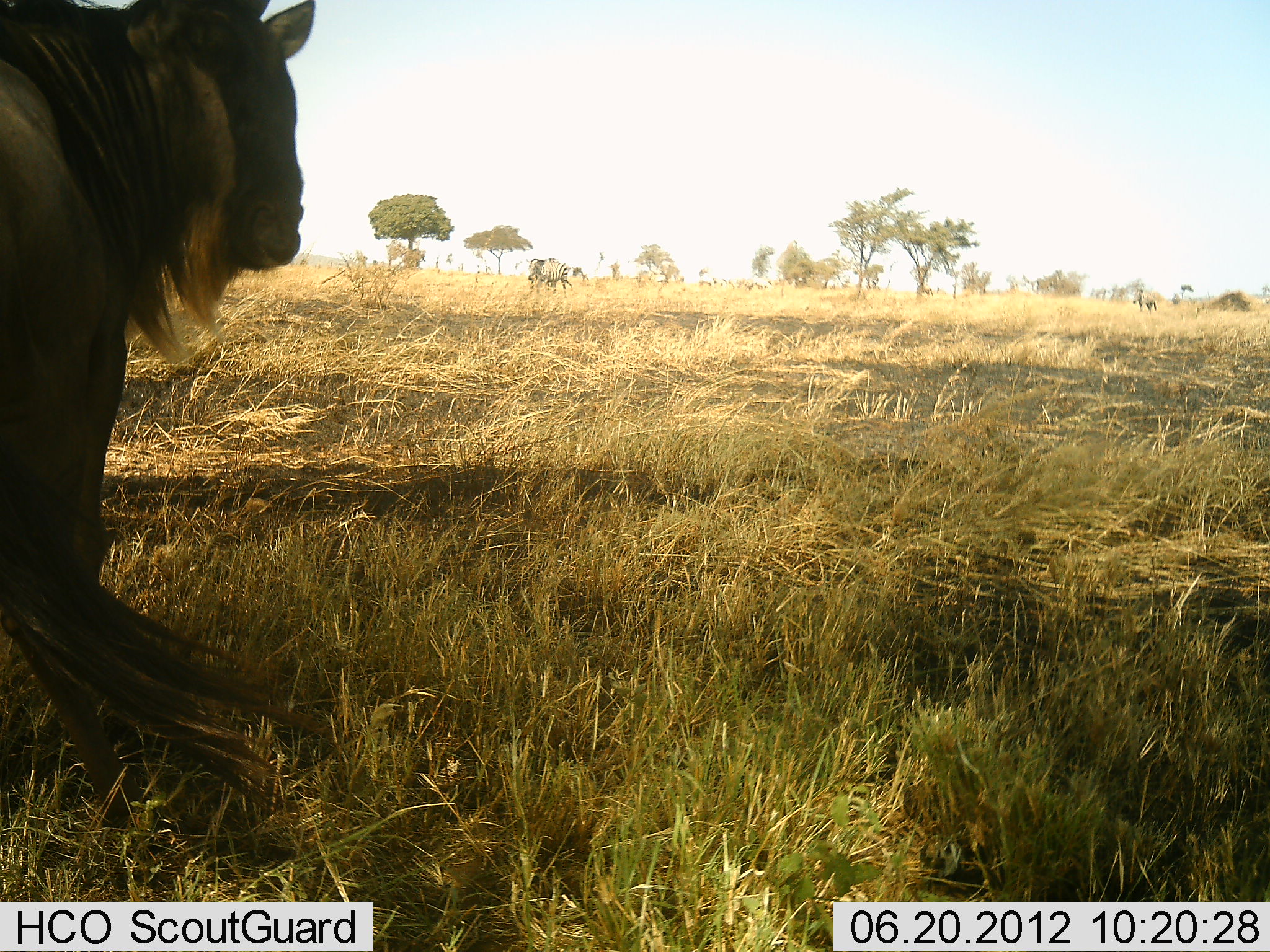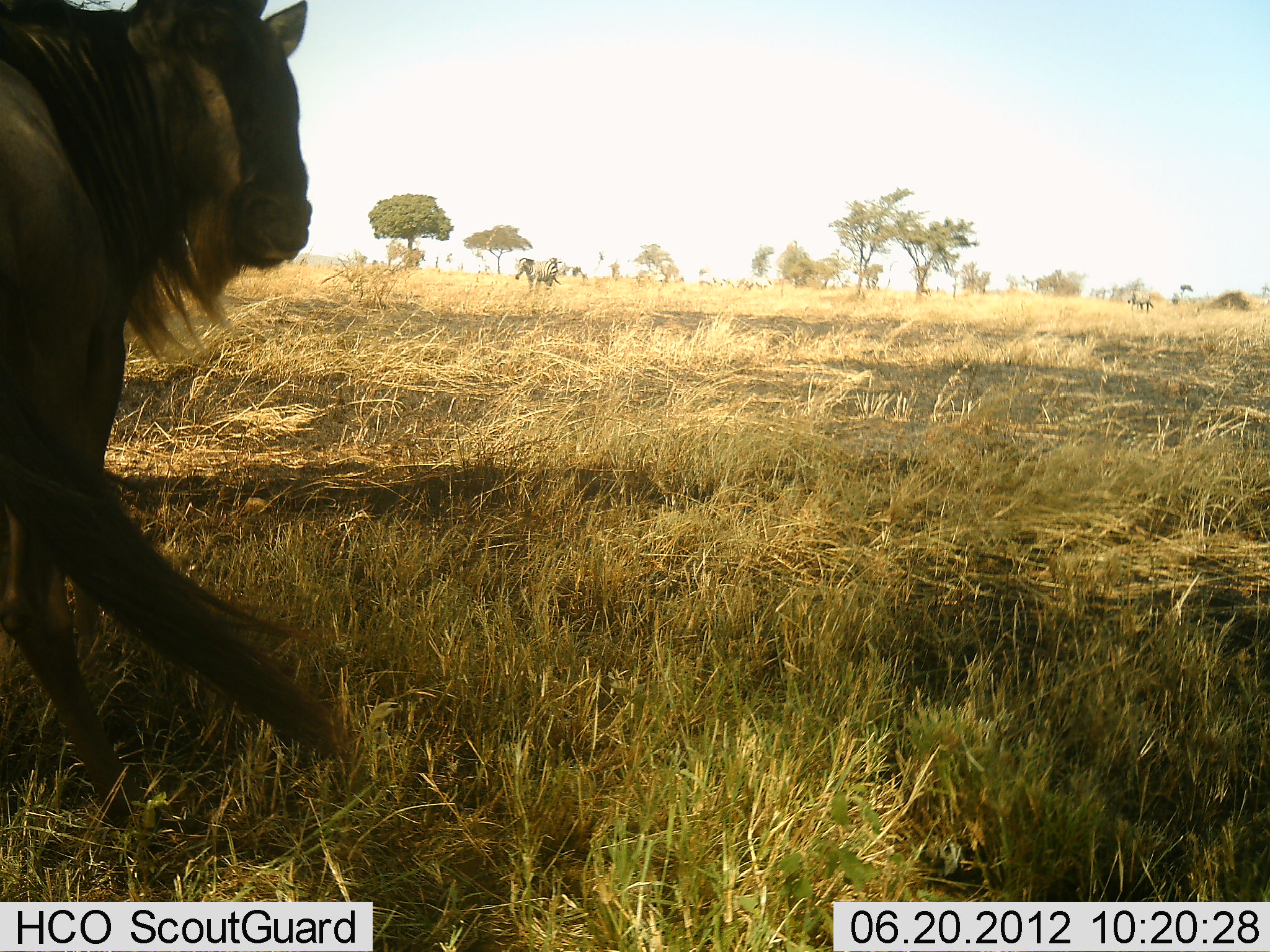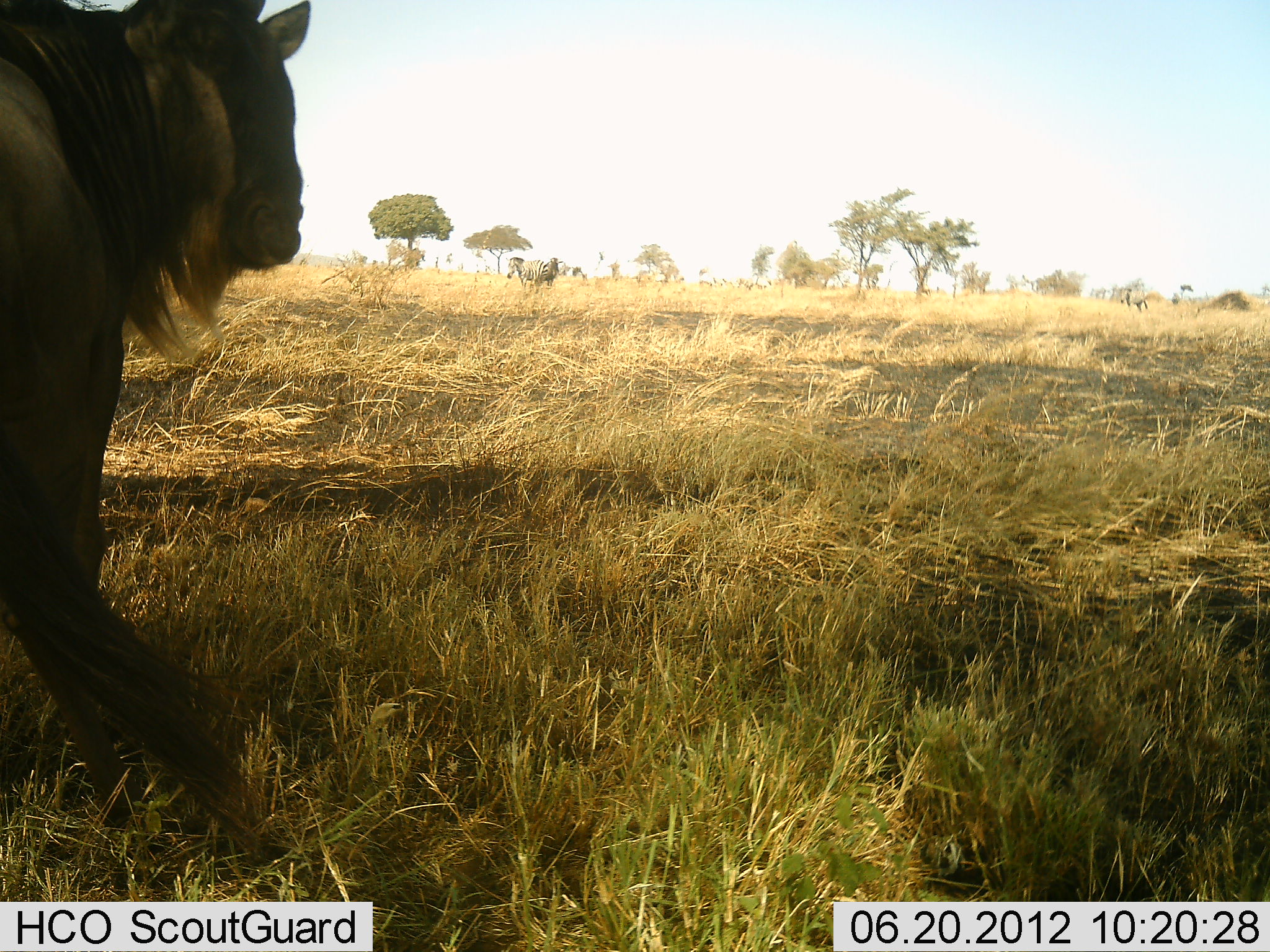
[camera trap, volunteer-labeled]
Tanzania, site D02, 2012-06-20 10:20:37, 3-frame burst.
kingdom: Animalia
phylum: Chordata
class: Mammalia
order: Artiodactyla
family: Bovidae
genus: Connochaetes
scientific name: Connochaetes taurinus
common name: blue wildebeest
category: wildebeest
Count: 1.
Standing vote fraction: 75%.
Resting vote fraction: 0%.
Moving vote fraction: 38%.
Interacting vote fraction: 0%.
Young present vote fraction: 0%.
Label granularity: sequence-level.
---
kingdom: Animalia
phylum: Chordata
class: Mammalia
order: Perissodactyla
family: Equidae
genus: Equus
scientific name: Equus quagga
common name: plains zebra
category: zebra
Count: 2.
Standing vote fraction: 30%.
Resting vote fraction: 0%.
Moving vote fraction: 100%.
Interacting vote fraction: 0%.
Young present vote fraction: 0%.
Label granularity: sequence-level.